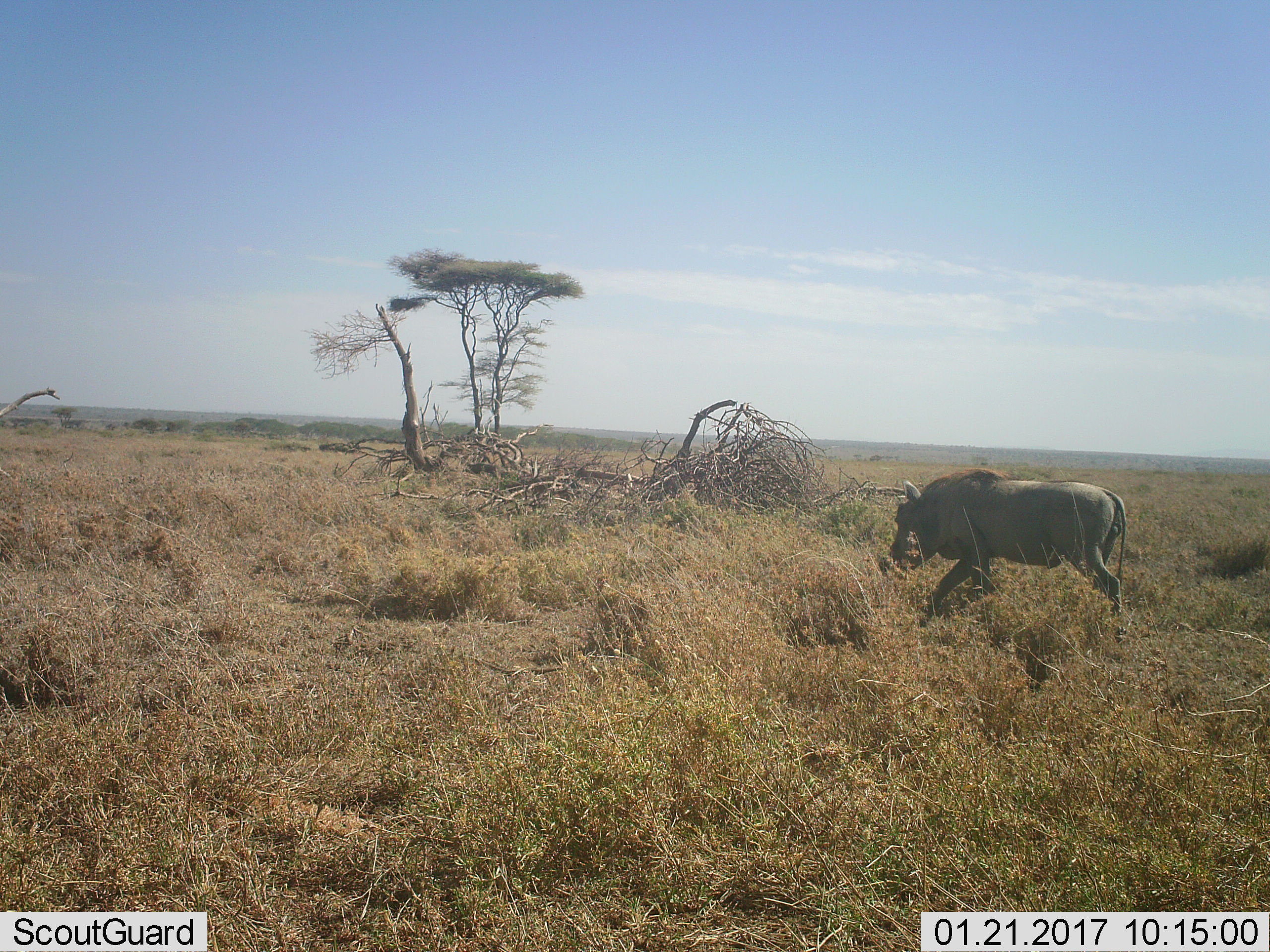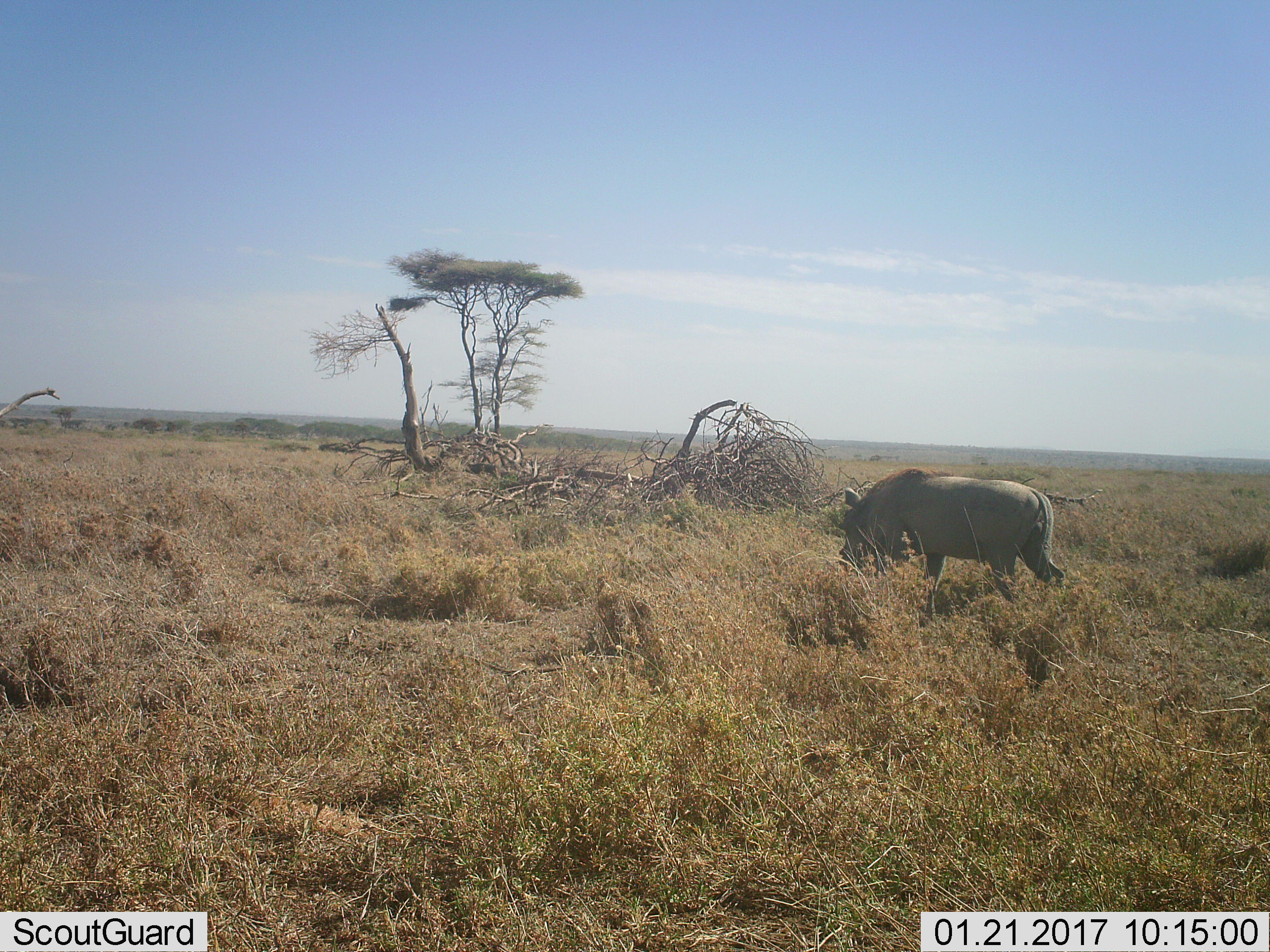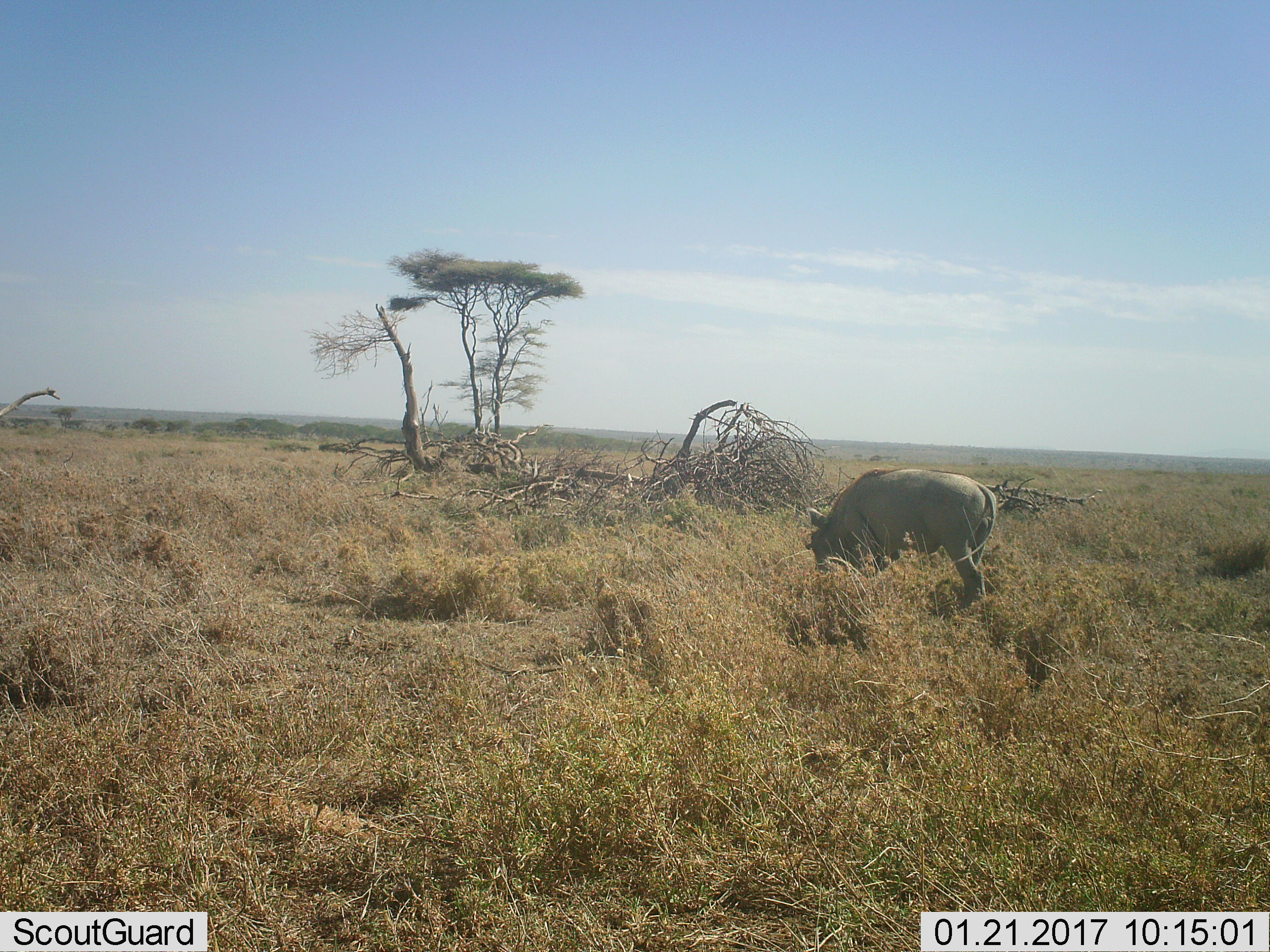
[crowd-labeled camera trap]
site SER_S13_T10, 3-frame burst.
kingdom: Animalia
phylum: Chordata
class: Mammalia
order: Artiodactyla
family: Suidae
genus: Phacochoerus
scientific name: Phacochoerus africanus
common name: warthog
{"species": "warthog (Phacochoerus africanus)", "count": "1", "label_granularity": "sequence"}